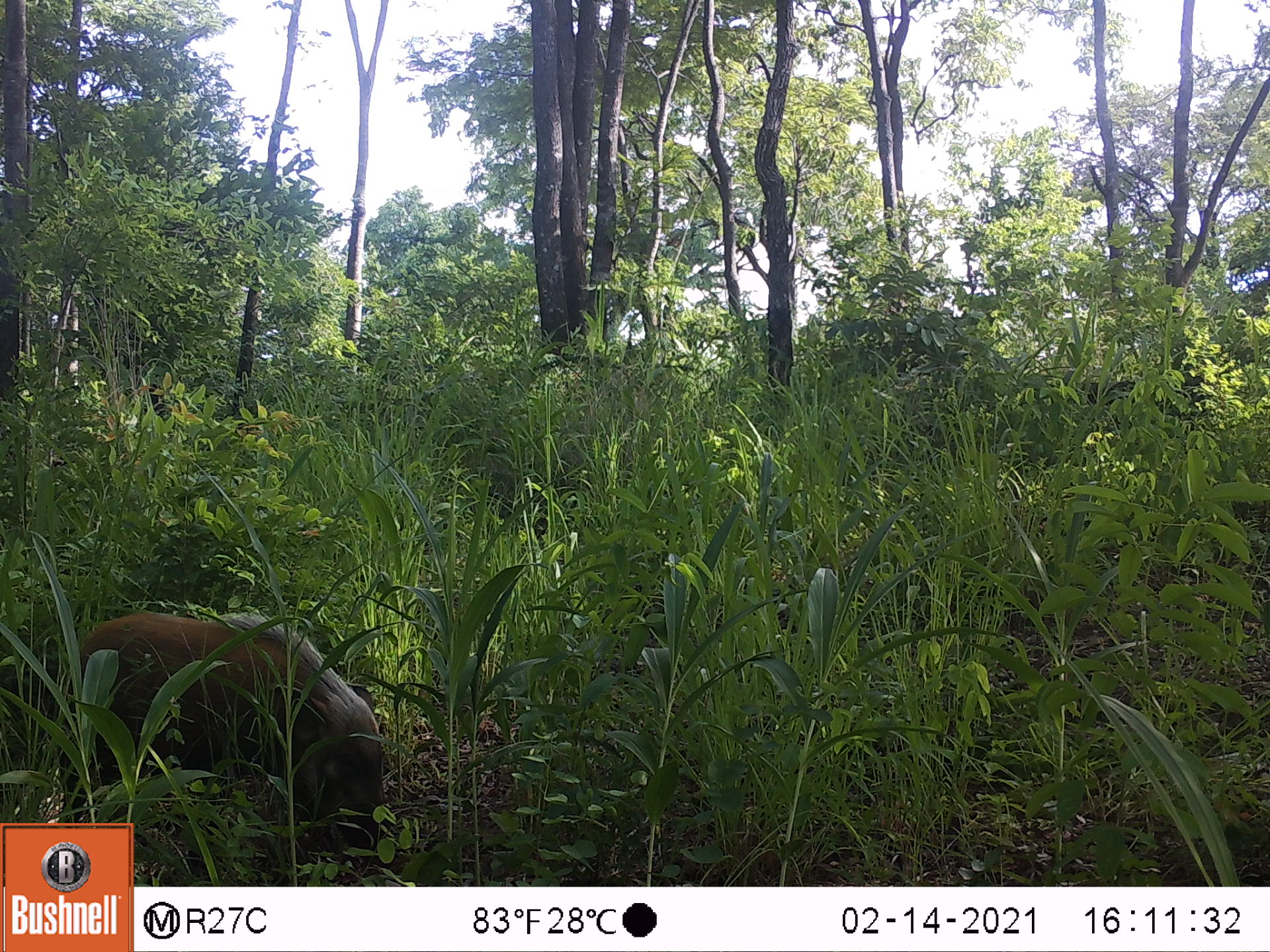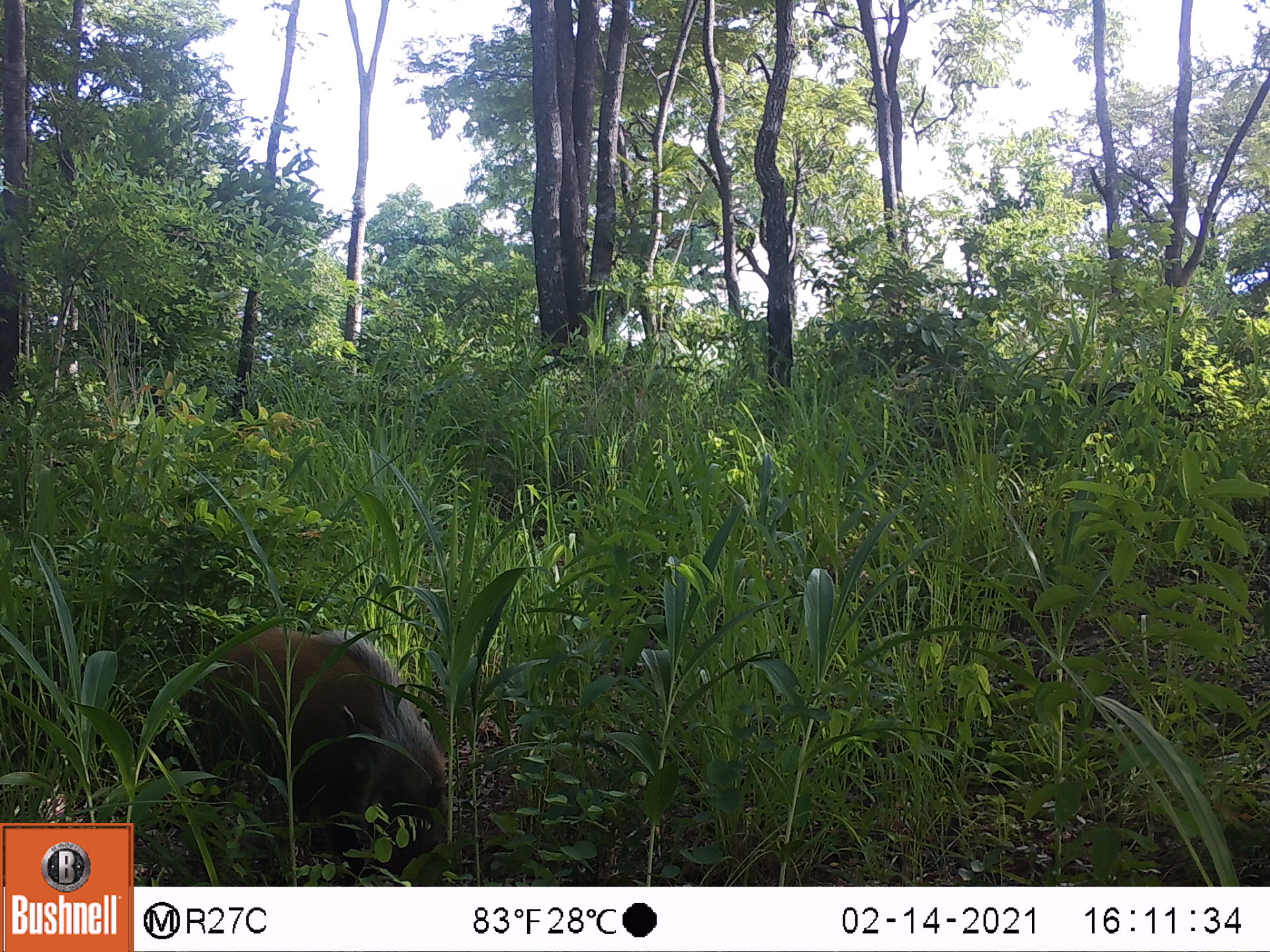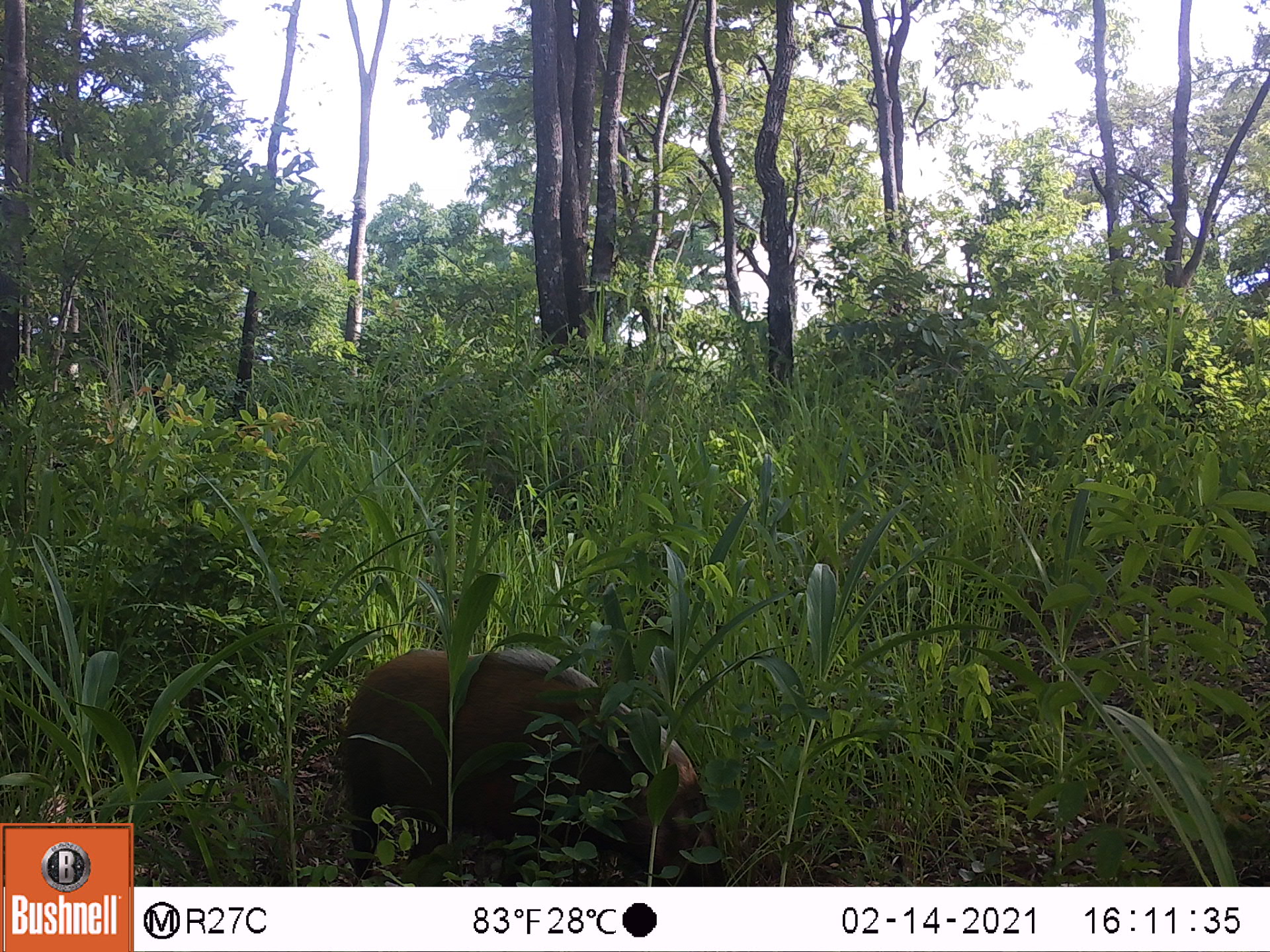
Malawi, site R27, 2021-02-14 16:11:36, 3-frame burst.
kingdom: Animalia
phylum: Chordata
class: Mammalia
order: Artiodactyla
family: Suidae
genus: Potamochoerus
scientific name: Potamochoerus larvatus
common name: bushpig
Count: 1.